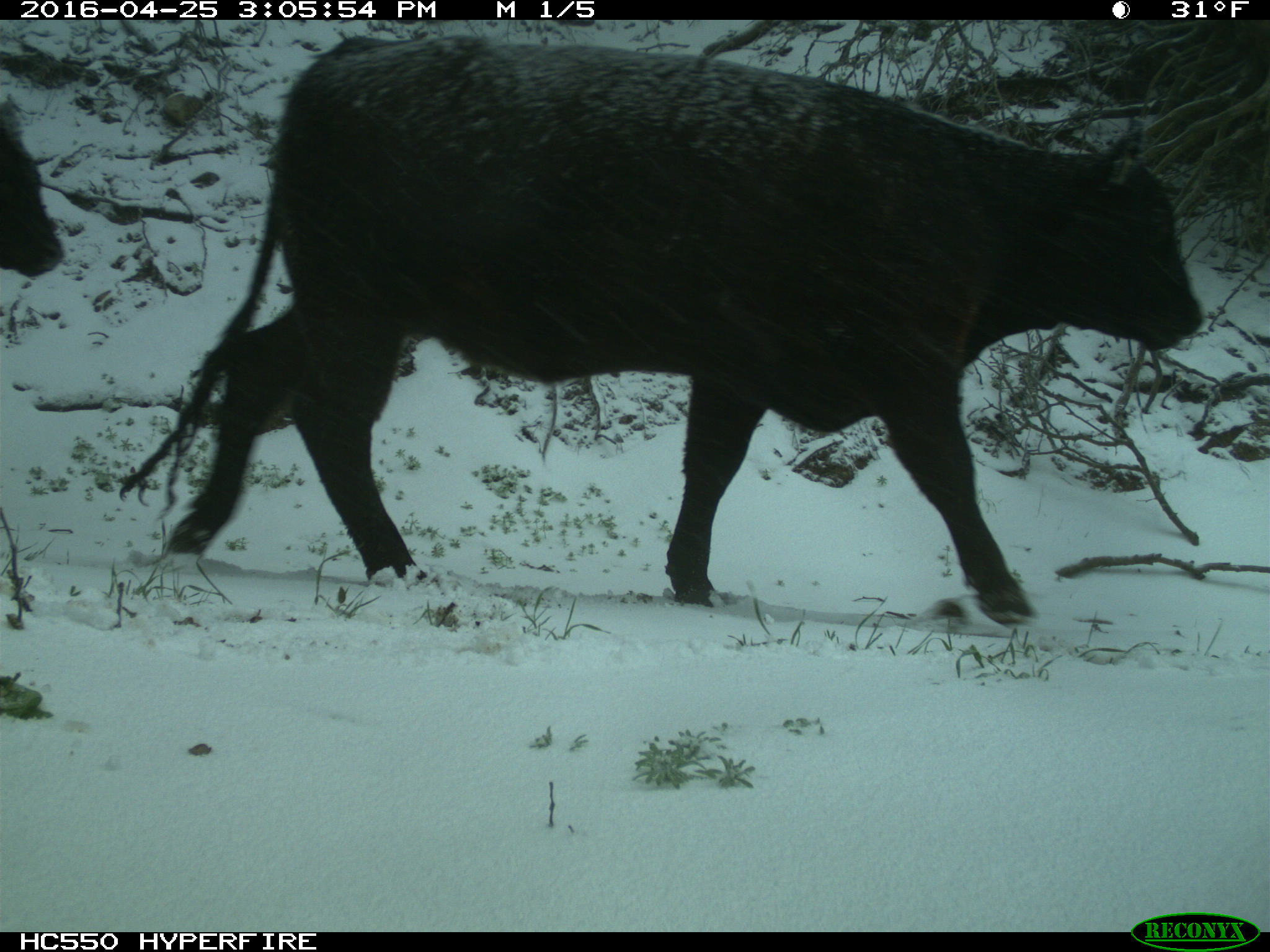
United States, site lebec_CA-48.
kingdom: Animalia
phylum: Chordata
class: Mammalia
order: Artiodactyla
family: Bovidae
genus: Bos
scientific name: Bos taurus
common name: domestic cow